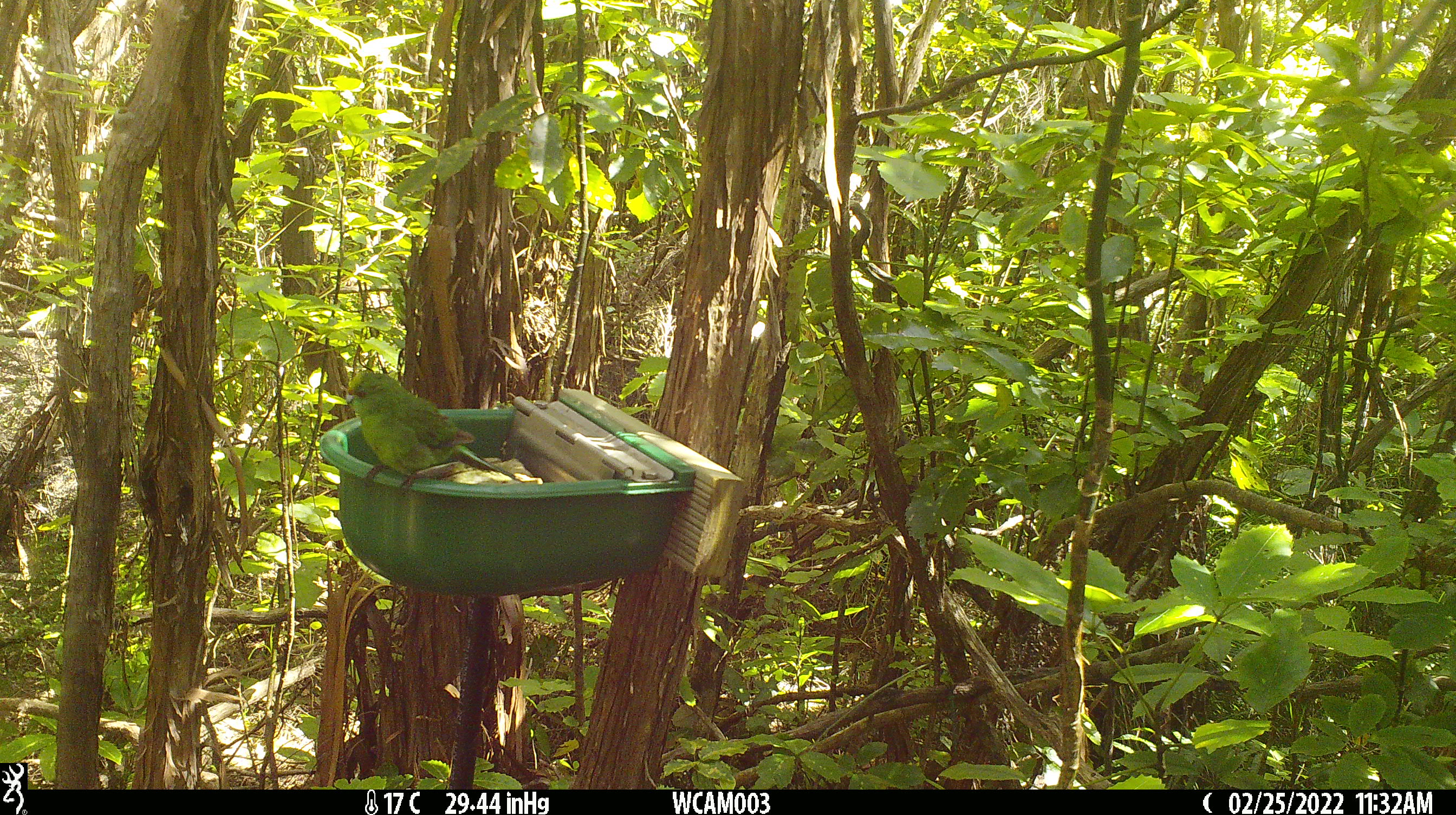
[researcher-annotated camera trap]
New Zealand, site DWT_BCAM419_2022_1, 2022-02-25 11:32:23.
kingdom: Animalia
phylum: Chordata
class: Aves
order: Psittaciformes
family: Psittaculidae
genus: Cyanoramphus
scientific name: Cyanoramphus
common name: parakeet